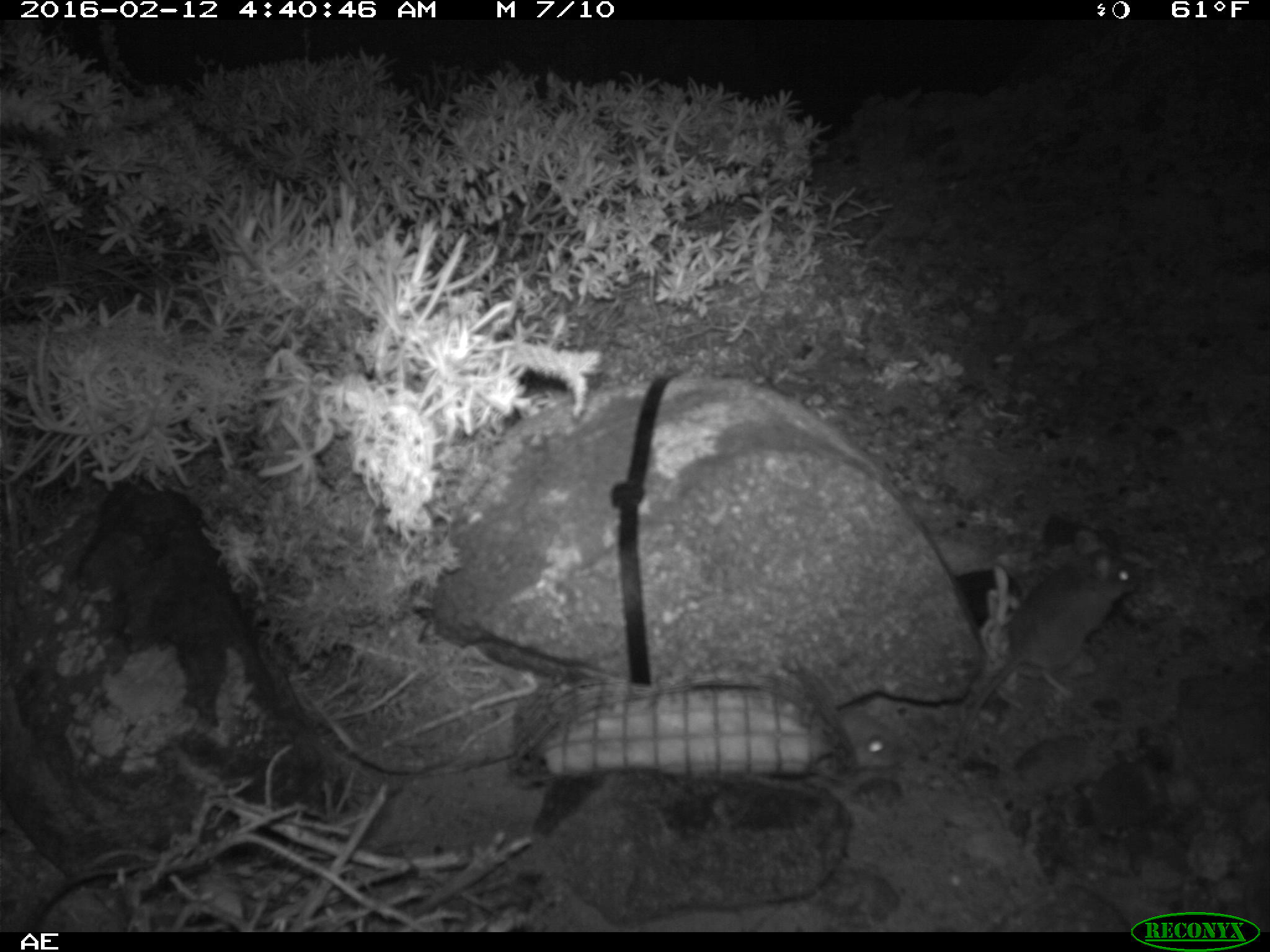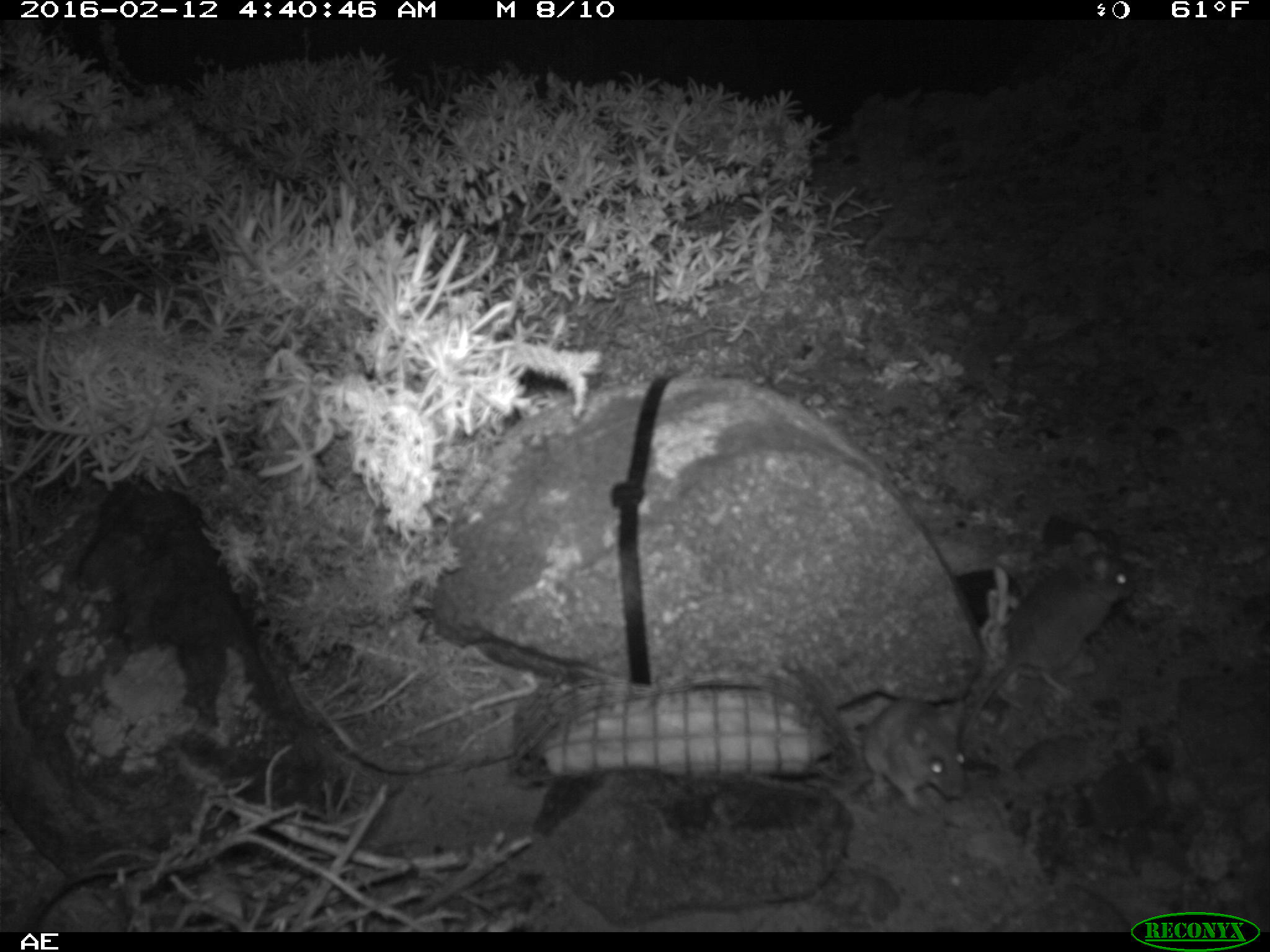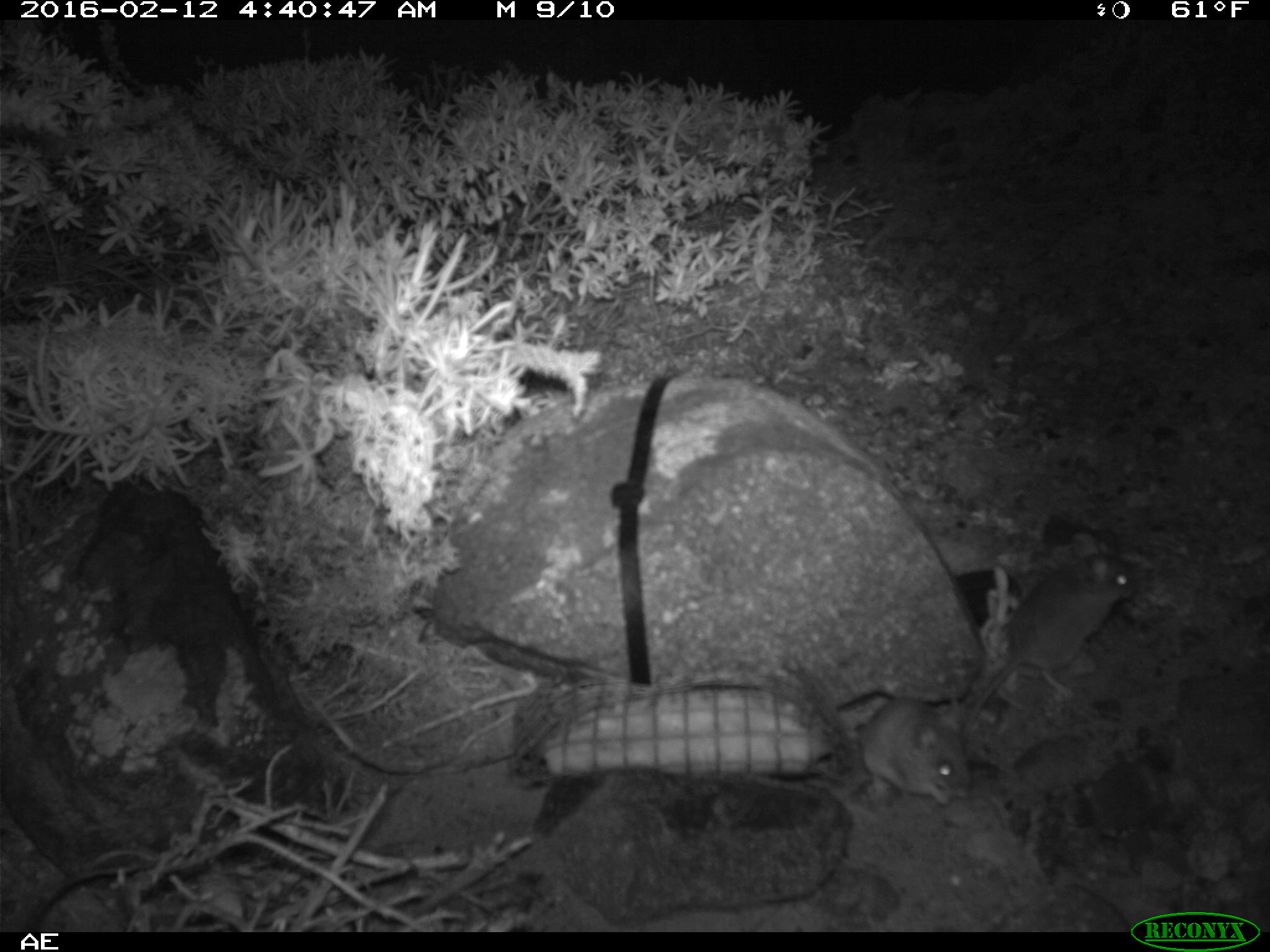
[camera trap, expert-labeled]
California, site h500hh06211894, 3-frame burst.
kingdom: Animalia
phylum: Chordata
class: Mammalia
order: Rodentia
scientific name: Rodentia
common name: rodent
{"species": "rodent (Rodentia)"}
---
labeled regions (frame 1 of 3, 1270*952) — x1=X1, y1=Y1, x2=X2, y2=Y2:
rodent: x1=951, y1=529, x2=1138, y2=790; x1=819, y1=695, x2=906, y2=772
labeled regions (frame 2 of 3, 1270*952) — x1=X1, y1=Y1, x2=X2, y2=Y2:
rodent: x1=957, y1=530, x2=1134, y2=761; x1=845, y1=697, x2=965, y2=813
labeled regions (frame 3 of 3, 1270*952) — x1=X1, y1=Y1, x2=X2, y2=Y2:
rodent: x1=960, y1=534, x2=1135, y2=750; x1=838, y1=697, x2=972, y2=808